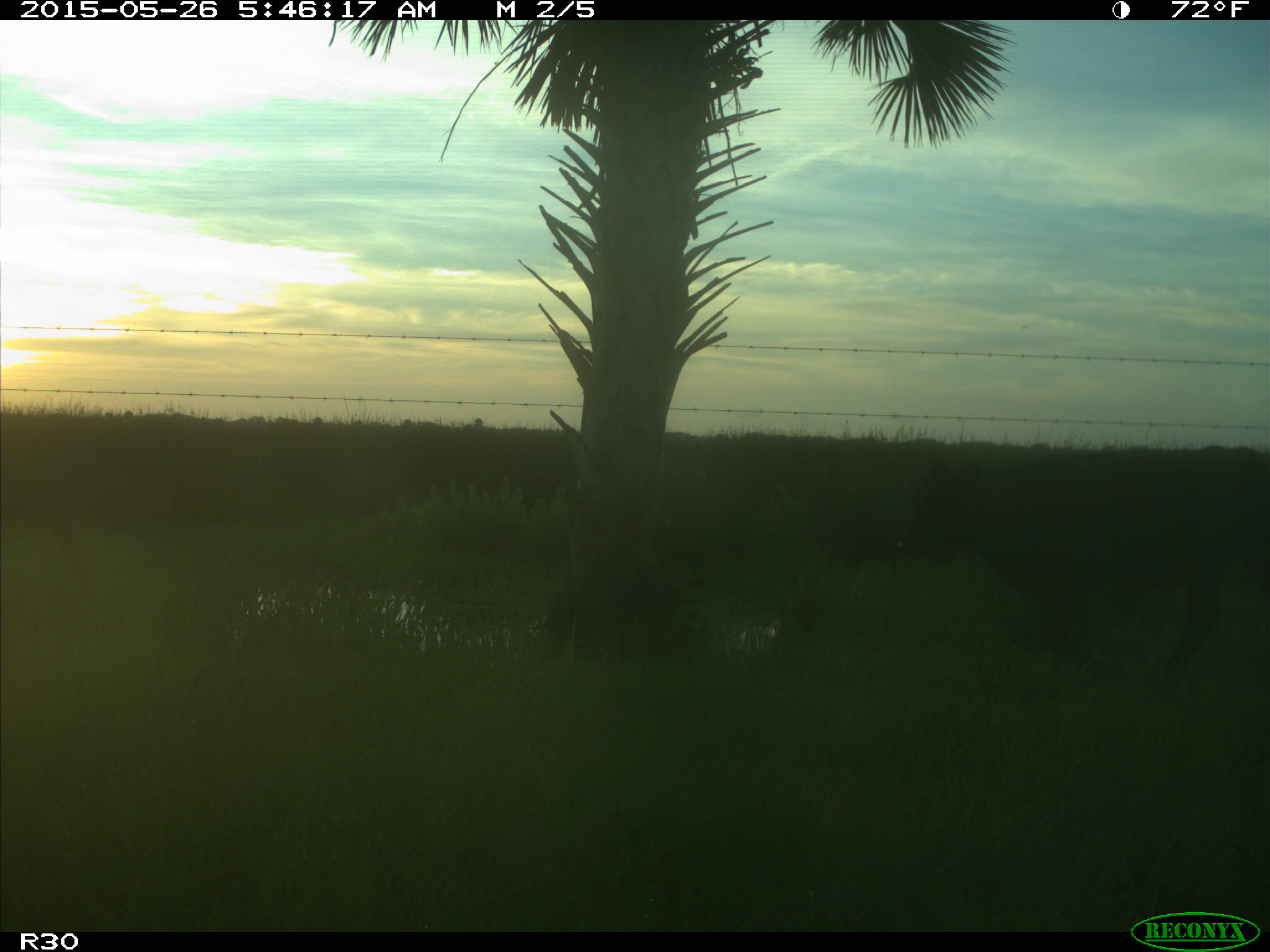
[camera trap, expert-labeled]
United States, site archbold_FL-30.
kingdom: Animalia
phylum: Chordata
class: Mammalia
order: Artiodactyla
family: Bovidae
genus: Bos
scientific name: Bos taurus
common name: domestic cow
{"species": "Bos taurus (domestic cow)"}